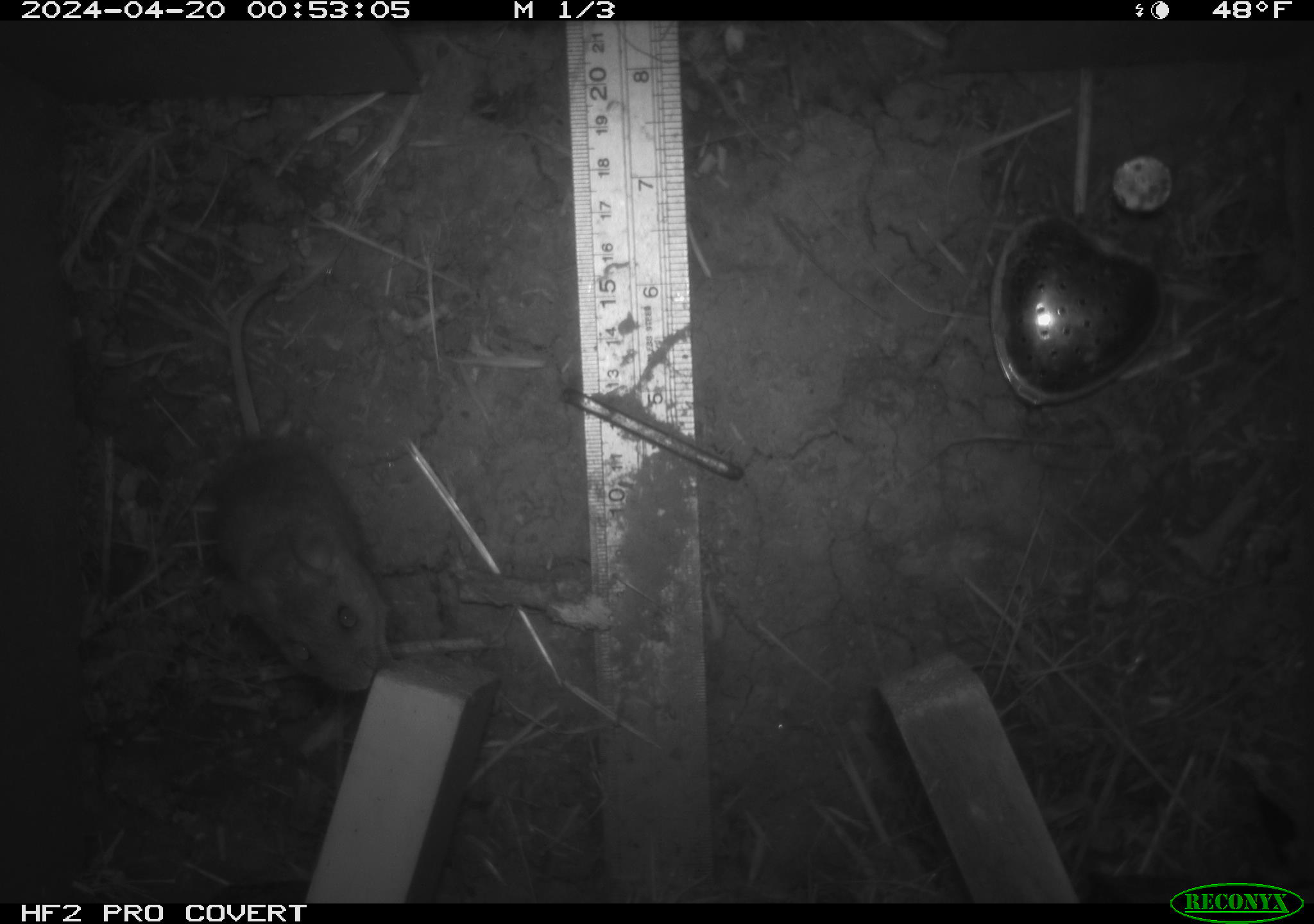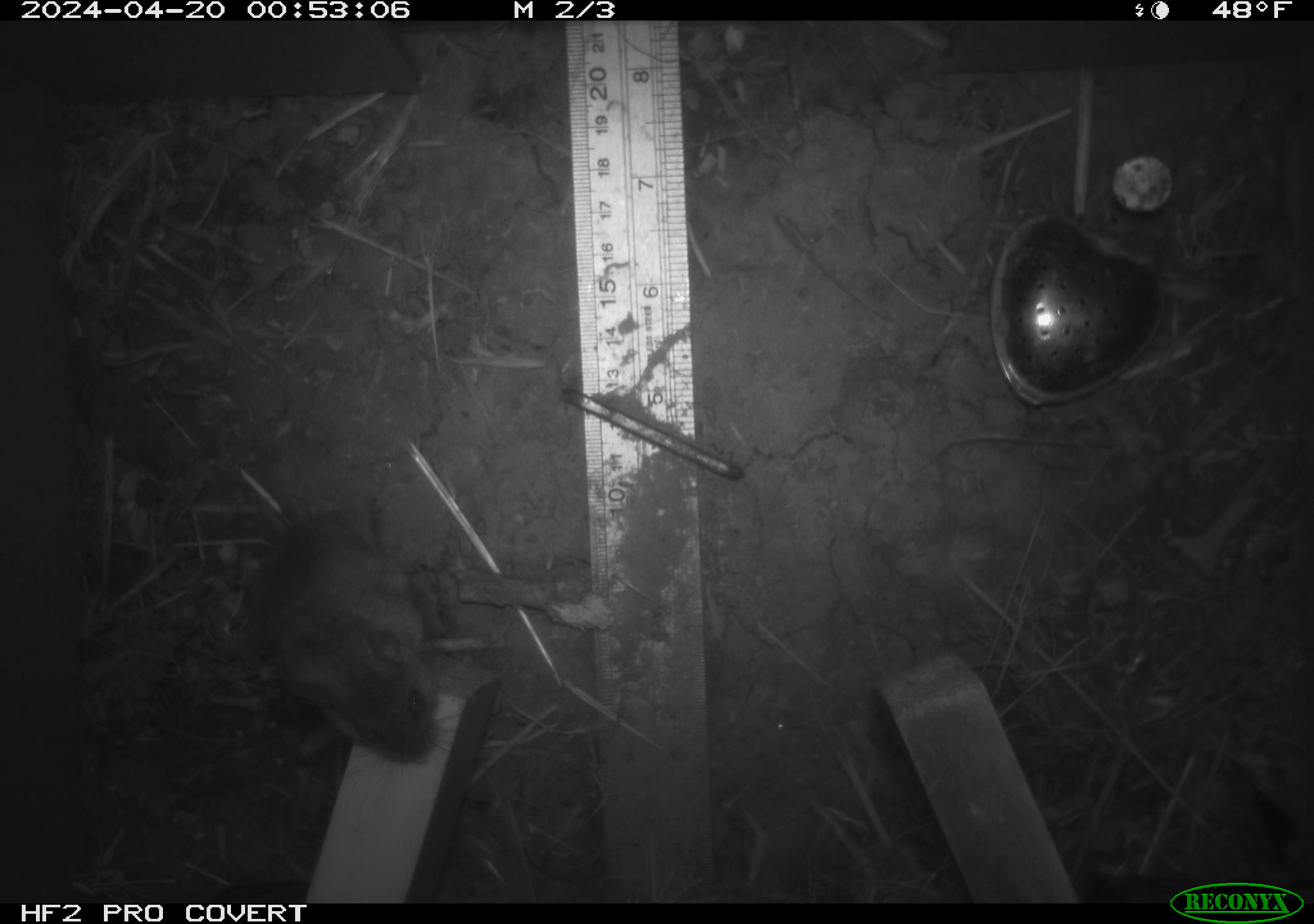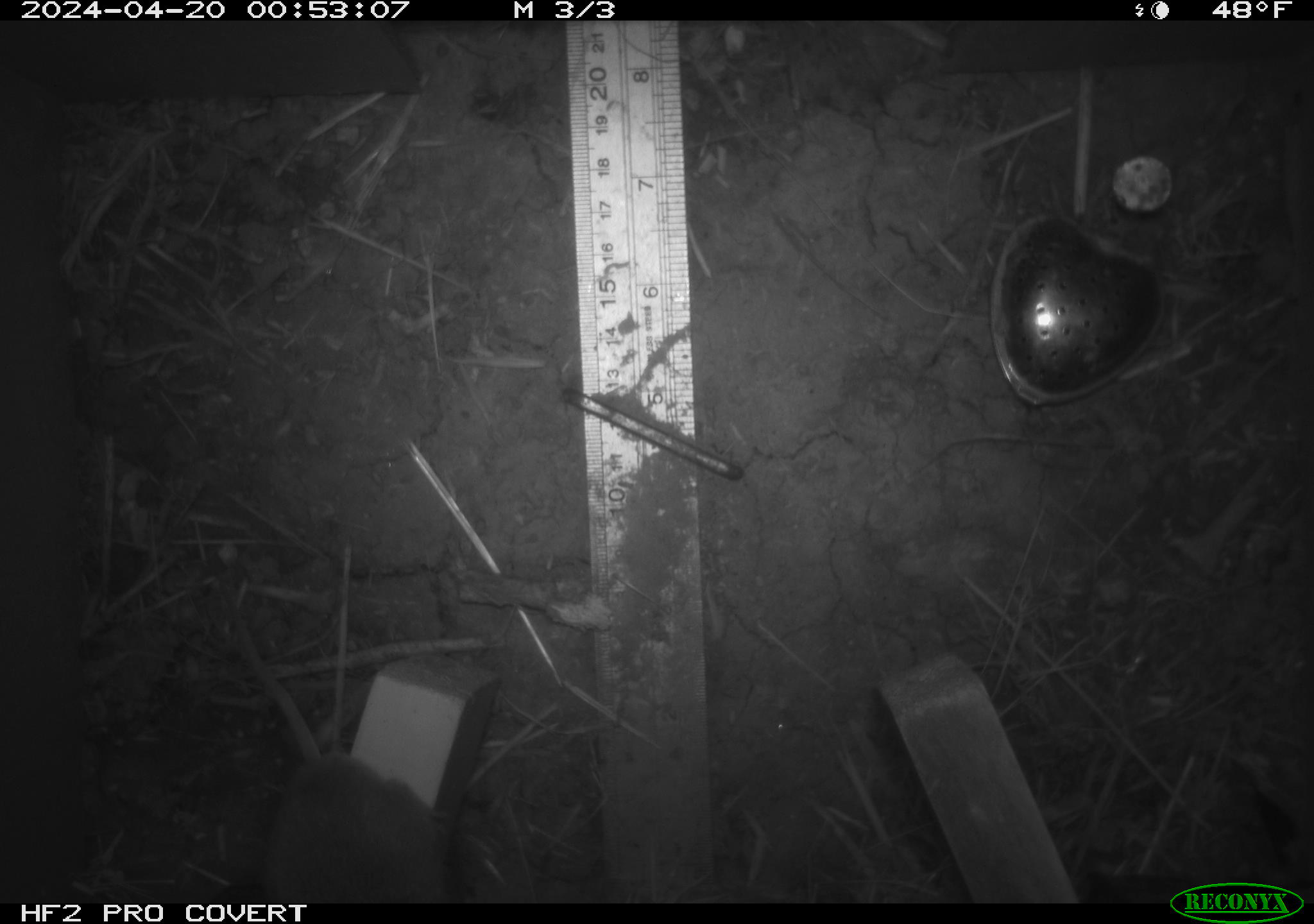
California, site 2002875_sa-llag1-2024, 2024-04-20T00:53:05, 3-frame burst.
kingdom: Animalia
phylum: Chordata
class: Mammalia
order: Rodentia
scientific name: Rodentia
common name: mouse species